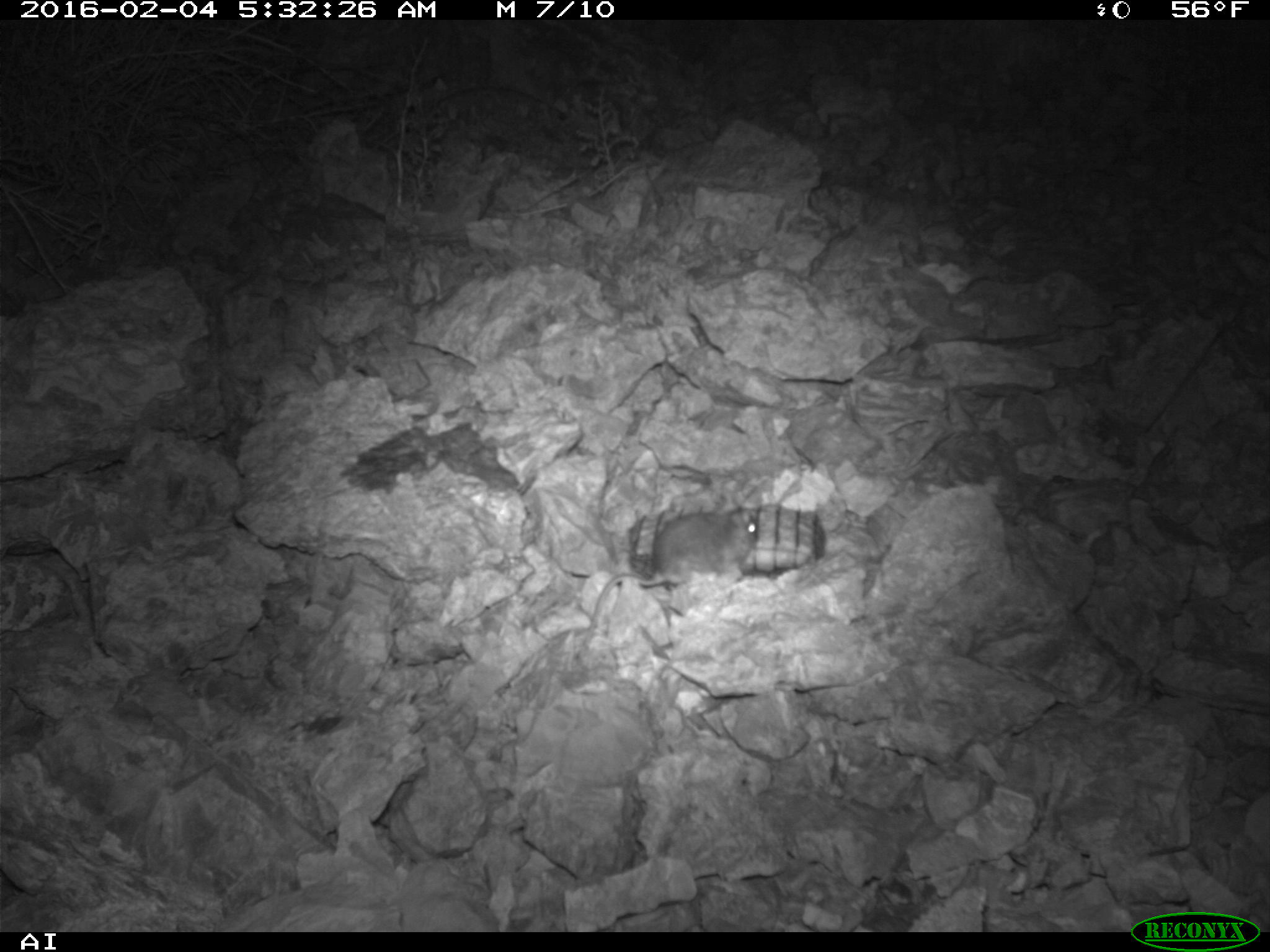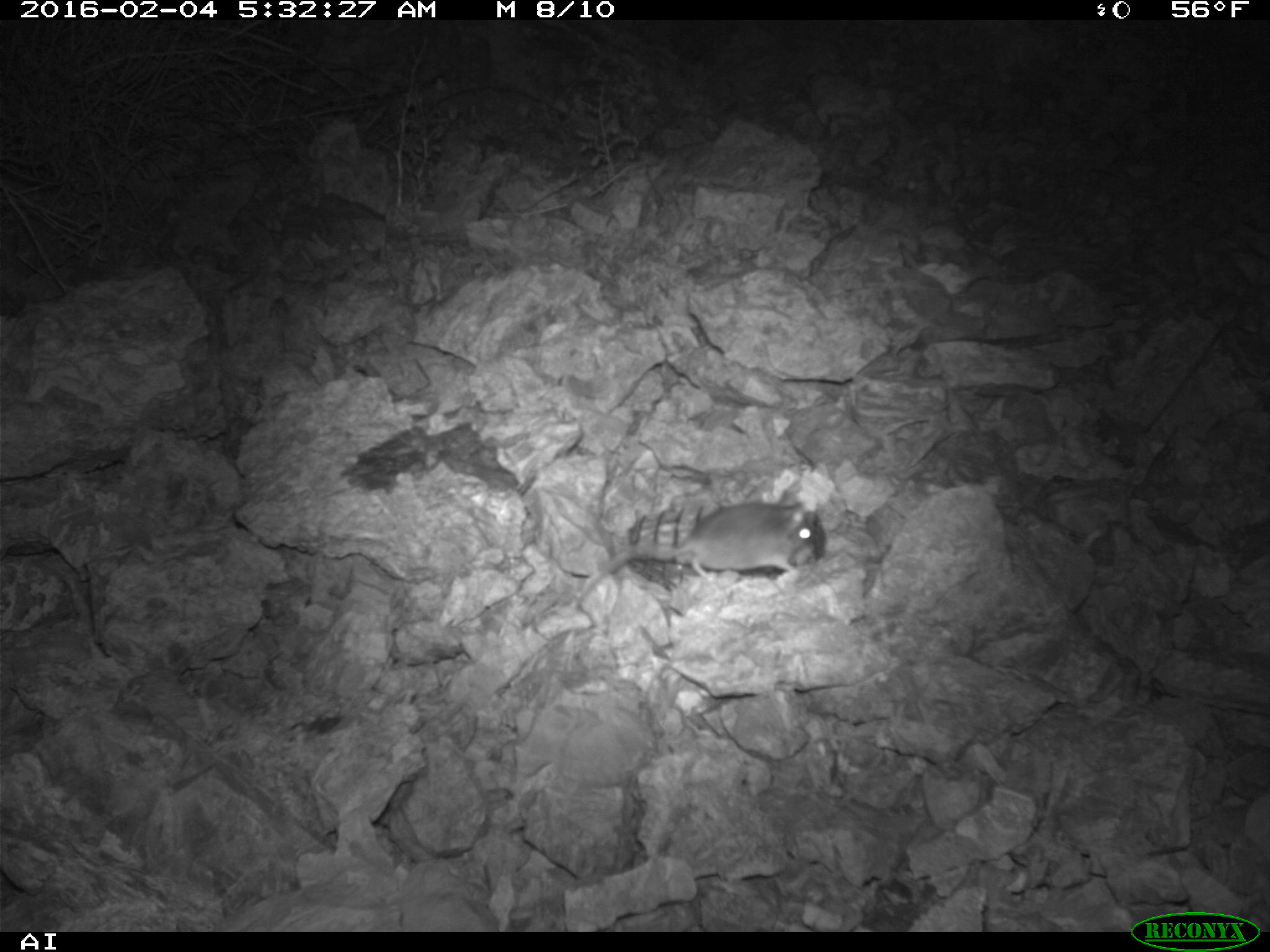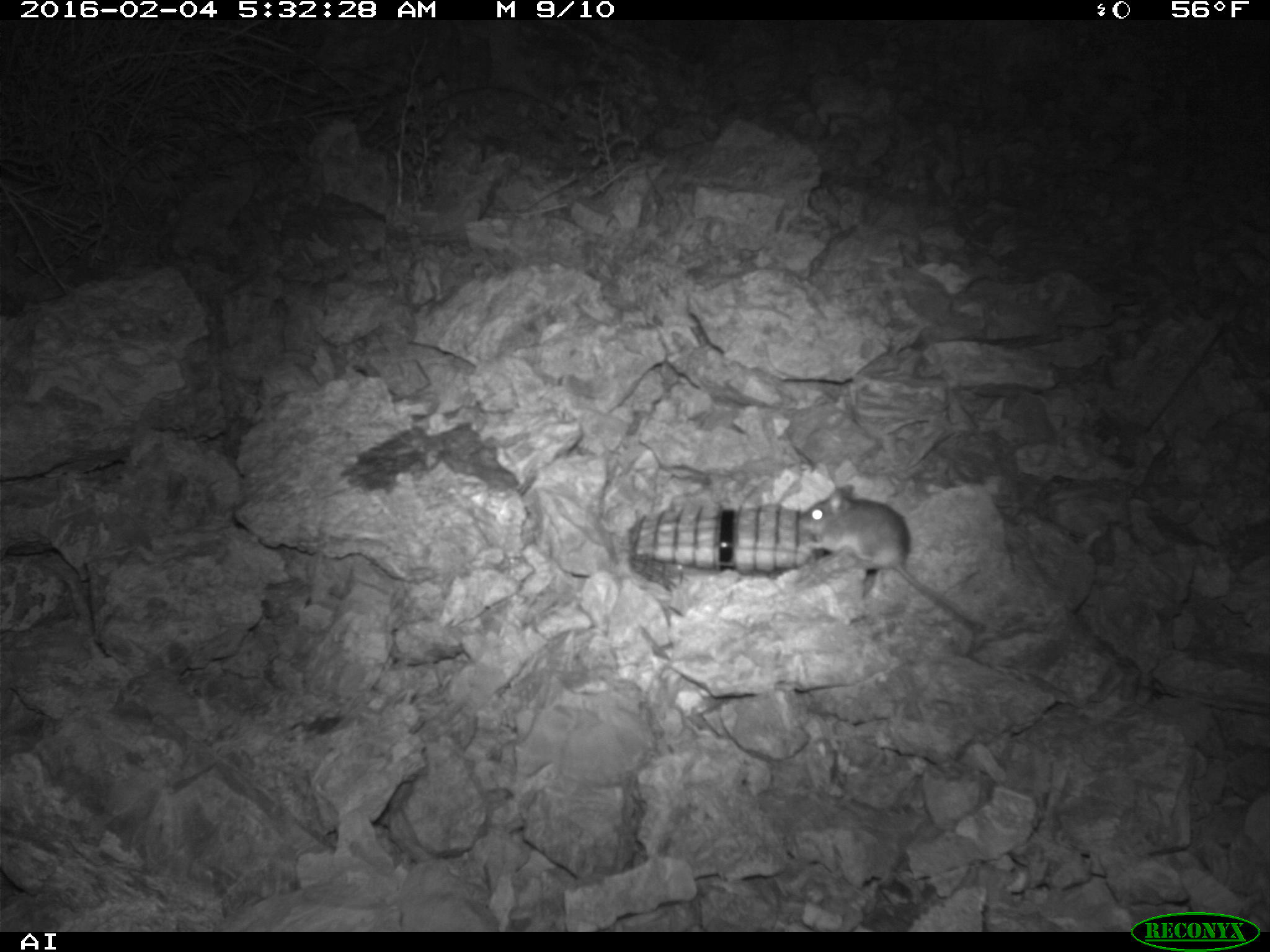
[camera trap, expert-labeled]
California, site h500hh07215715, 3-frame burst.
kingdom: Animalia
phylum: Chordata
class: Mammalia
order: Rodentia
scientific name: Rodentia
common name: rodent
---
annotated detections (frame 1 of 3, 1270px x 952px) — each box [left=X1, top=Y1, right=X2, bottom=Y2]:
rodent: [left=585, top=505, right=758, bottom=642]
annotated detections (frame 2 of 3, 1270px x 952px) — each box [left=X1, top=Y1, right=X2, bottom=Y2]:
rodent: [left=572, top=477, right=816, bottom=605]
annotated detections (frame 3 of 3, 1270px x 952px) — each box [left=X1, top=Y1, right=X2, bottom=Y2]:
rodent: [left=797, top=481, right=987, bottom=636]